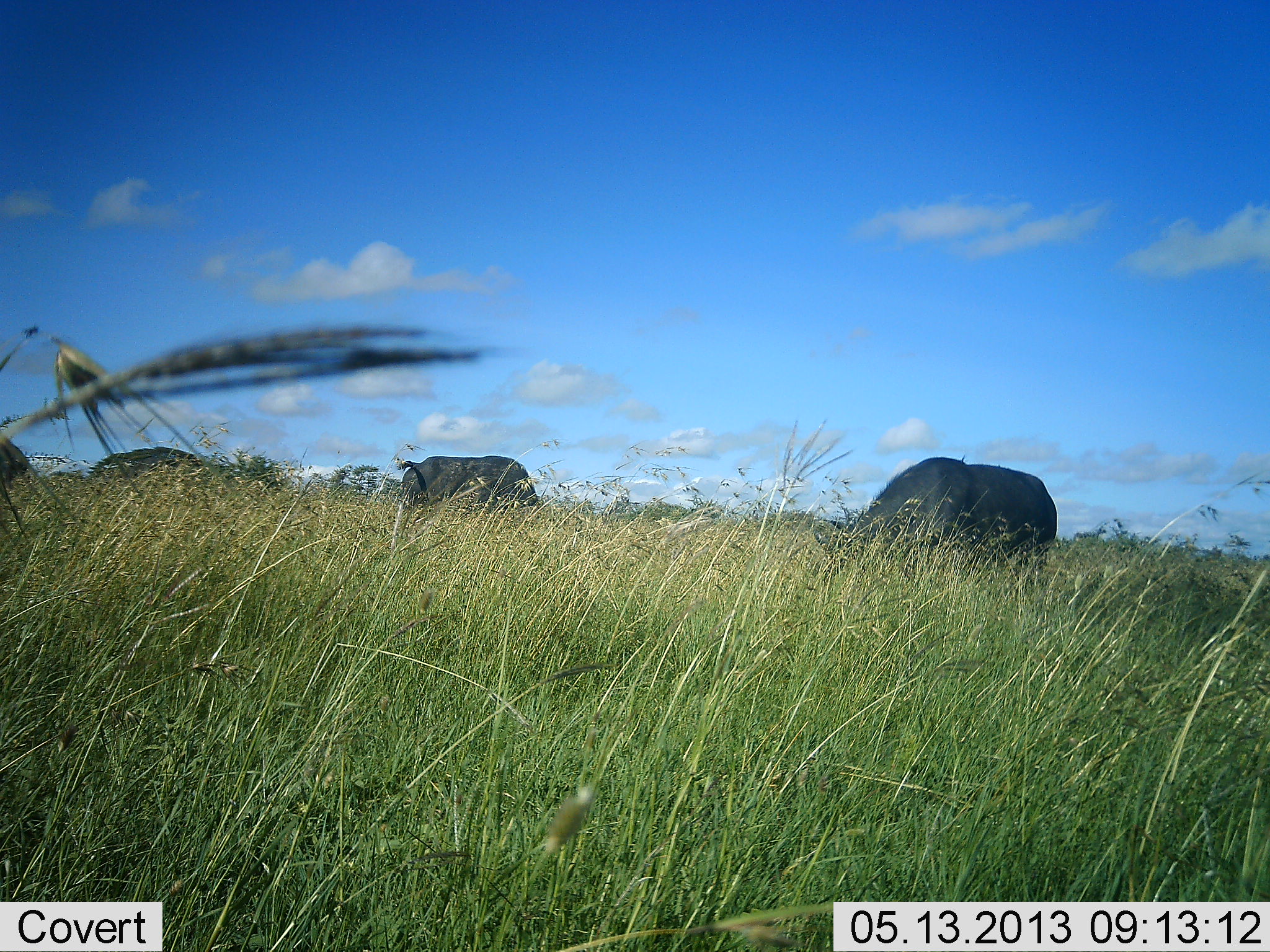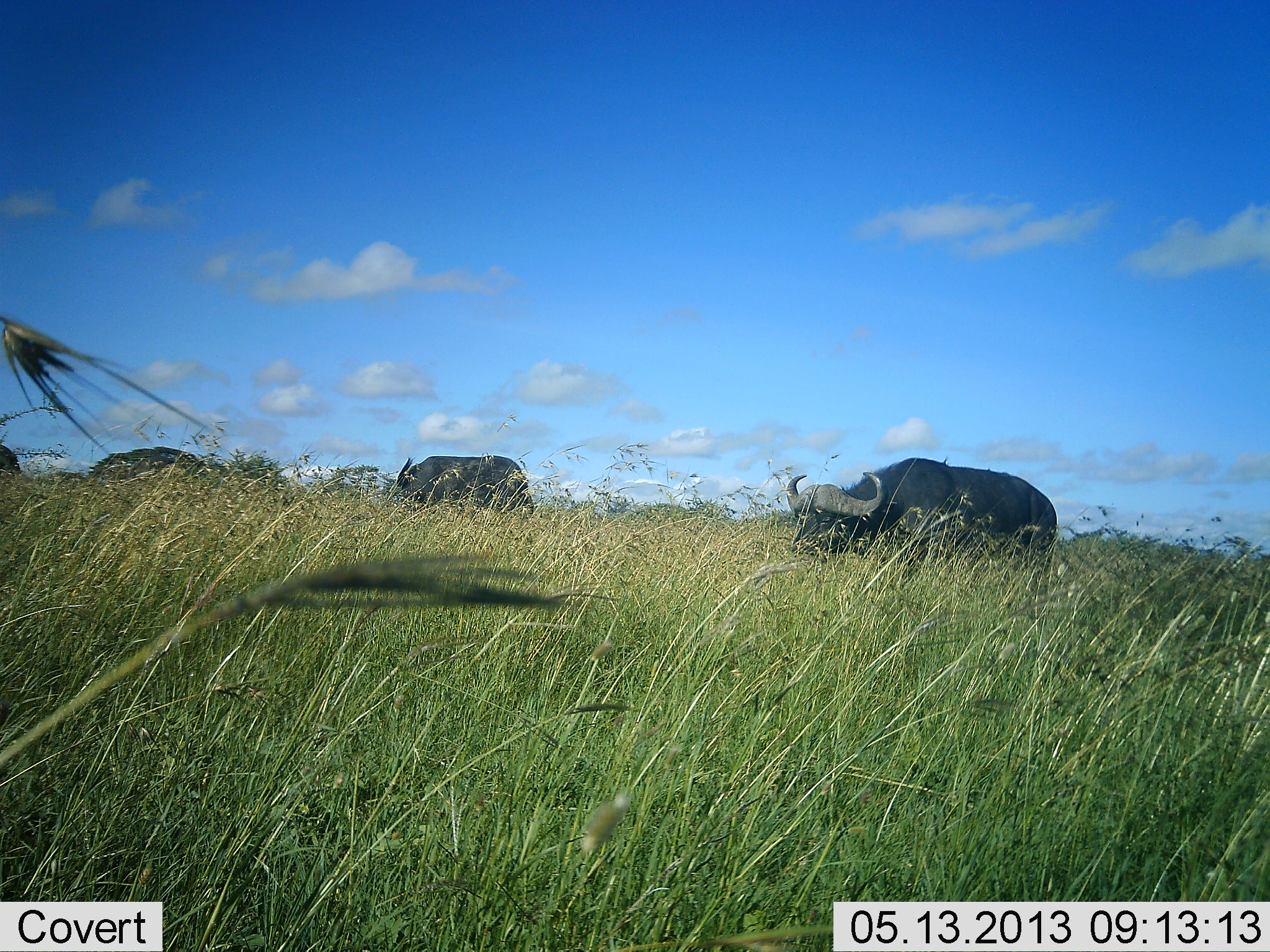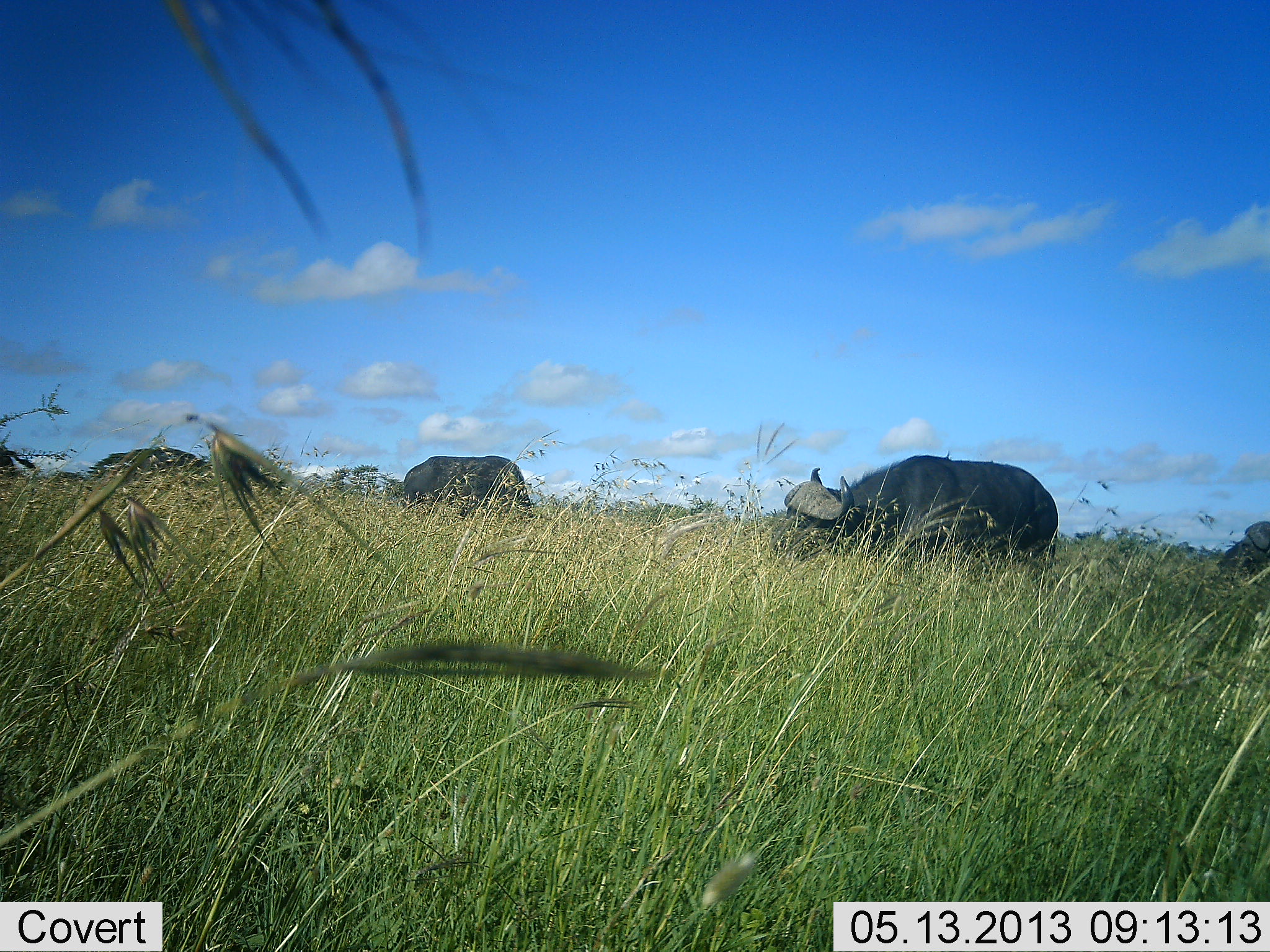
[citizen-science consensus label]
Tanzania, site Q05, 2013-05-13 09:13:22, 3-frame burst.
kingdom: Animalia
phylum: Chordata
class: Mammalia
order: Artiodactyla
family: Bovidae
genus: Syncerus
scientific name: Syncerus caffer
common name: cape buffalo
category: buffalo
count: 4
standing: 36%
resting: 0%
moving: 45%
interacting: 0%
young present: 0%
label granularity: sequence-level